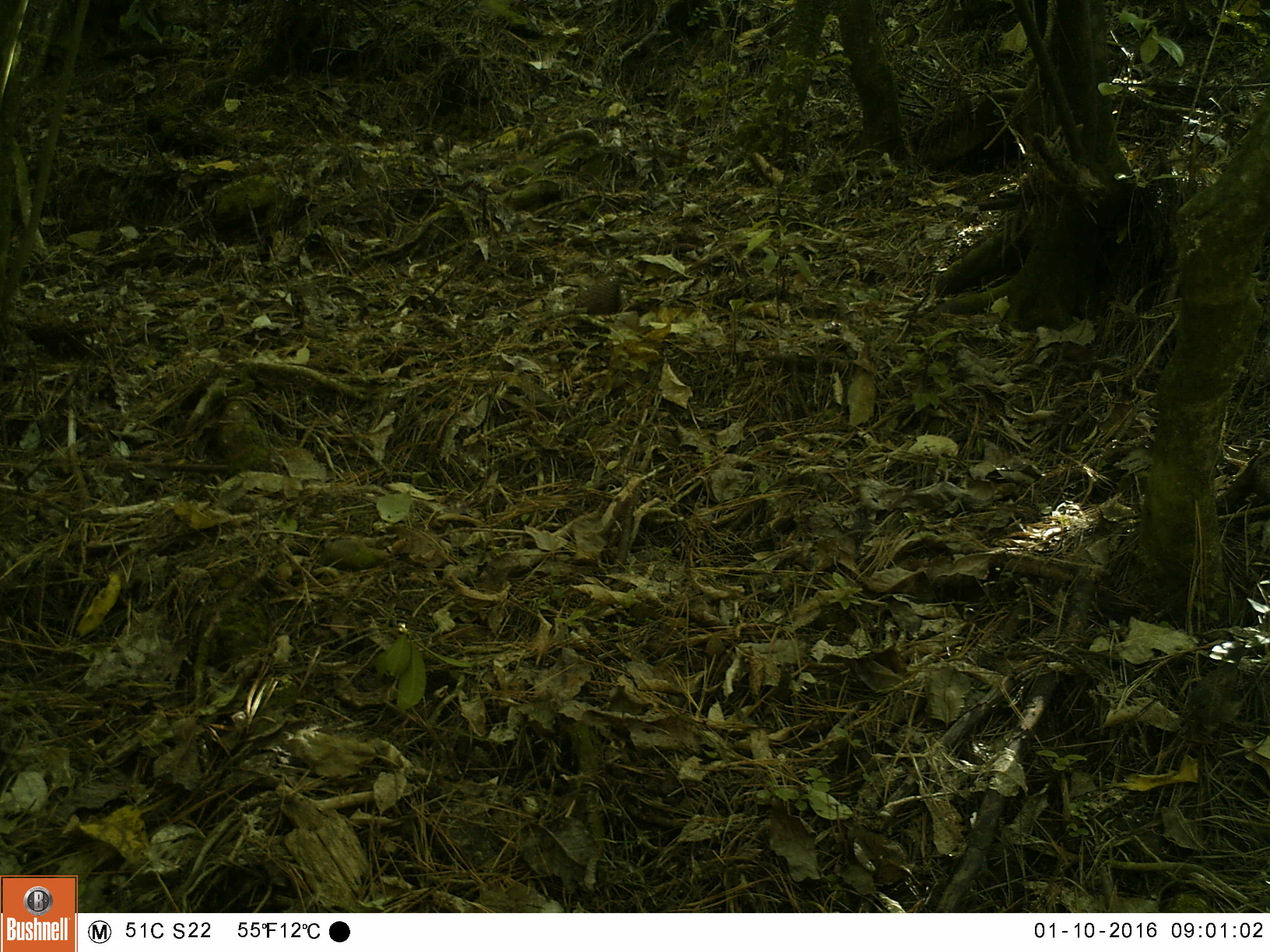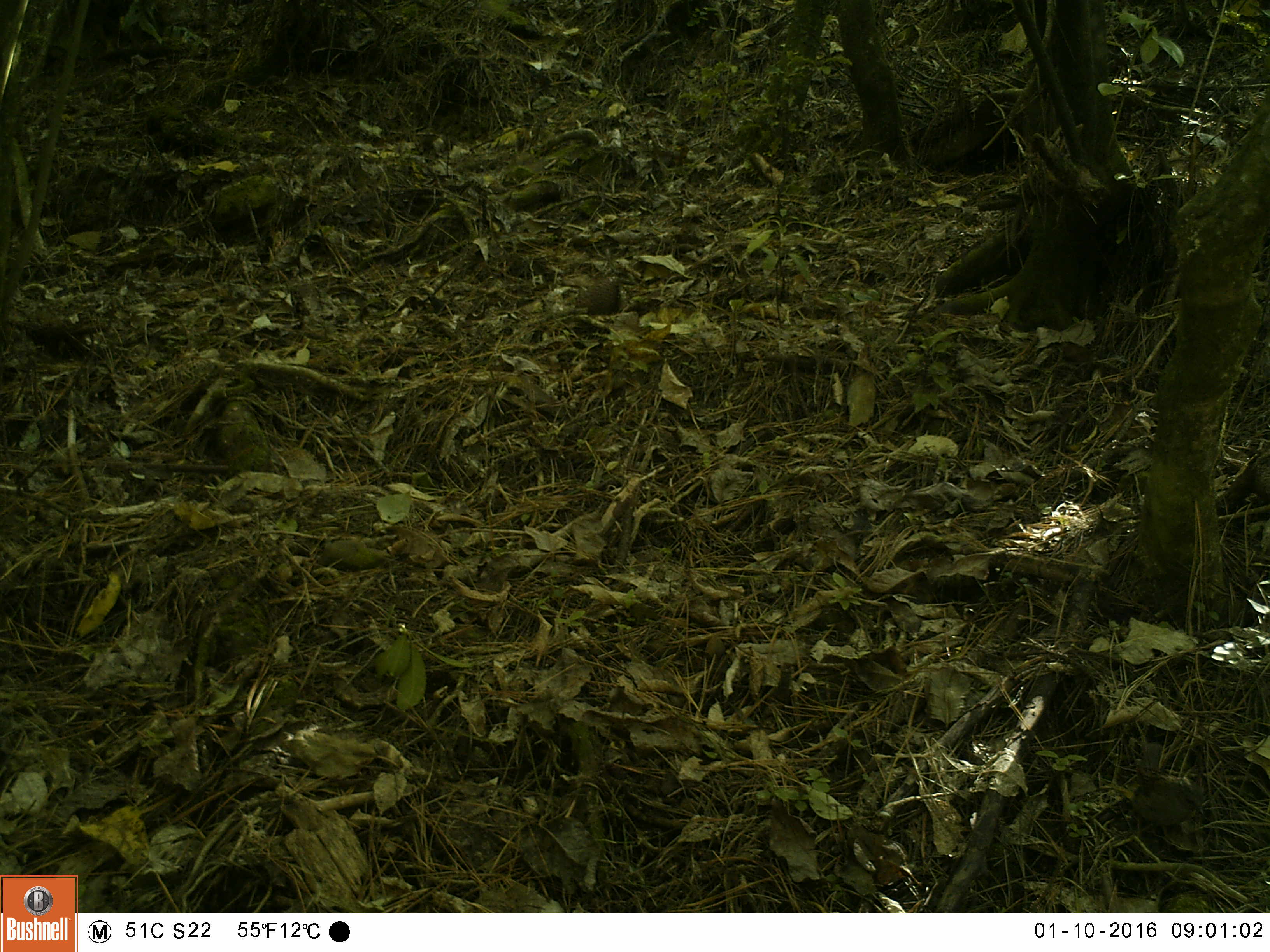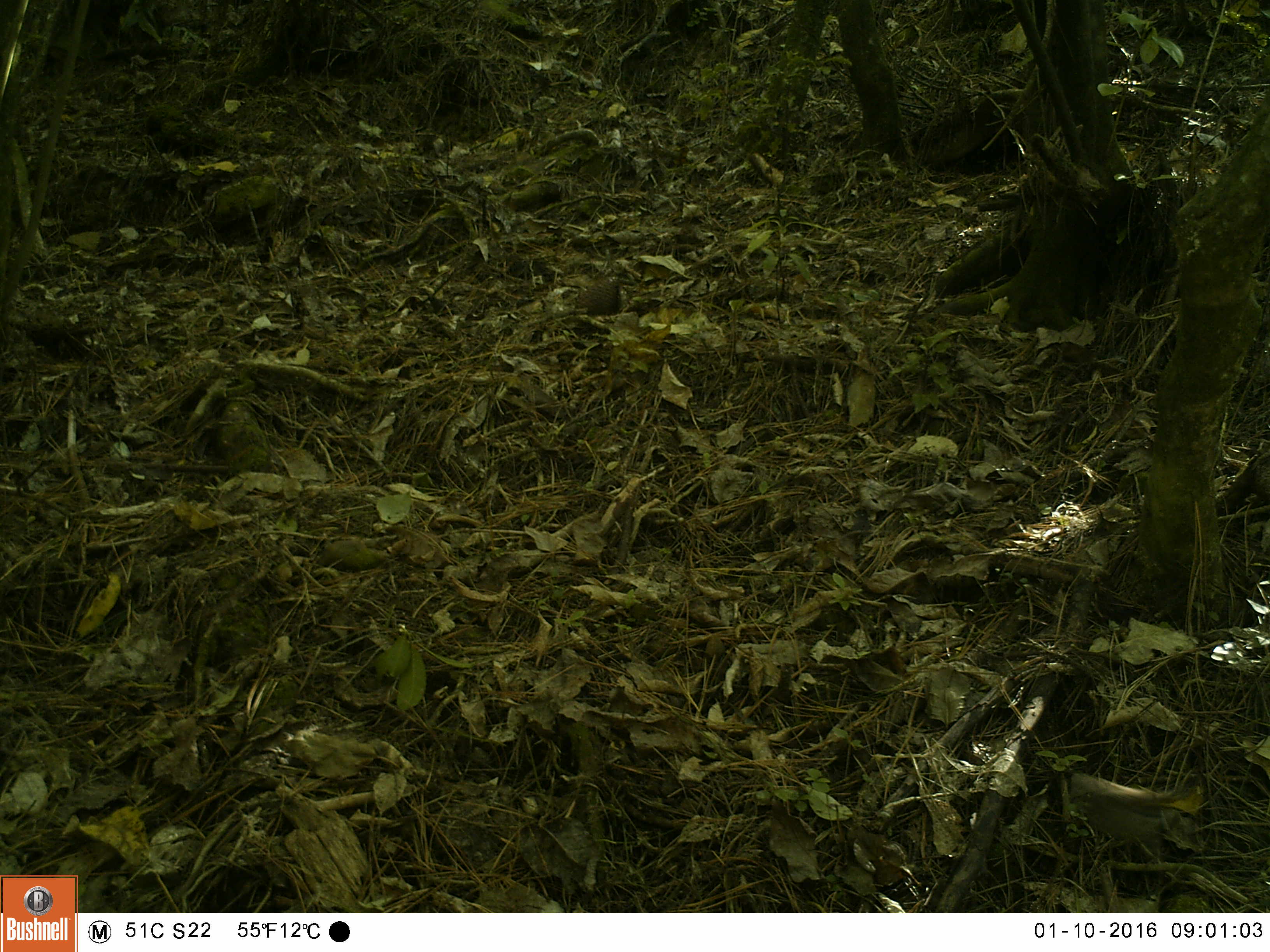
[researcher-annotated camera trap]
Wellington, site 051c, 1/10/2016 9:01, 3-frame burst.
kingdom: Animalia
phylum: Chordata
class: Aves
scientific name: Aves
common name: bird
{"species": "bird (Aves)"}